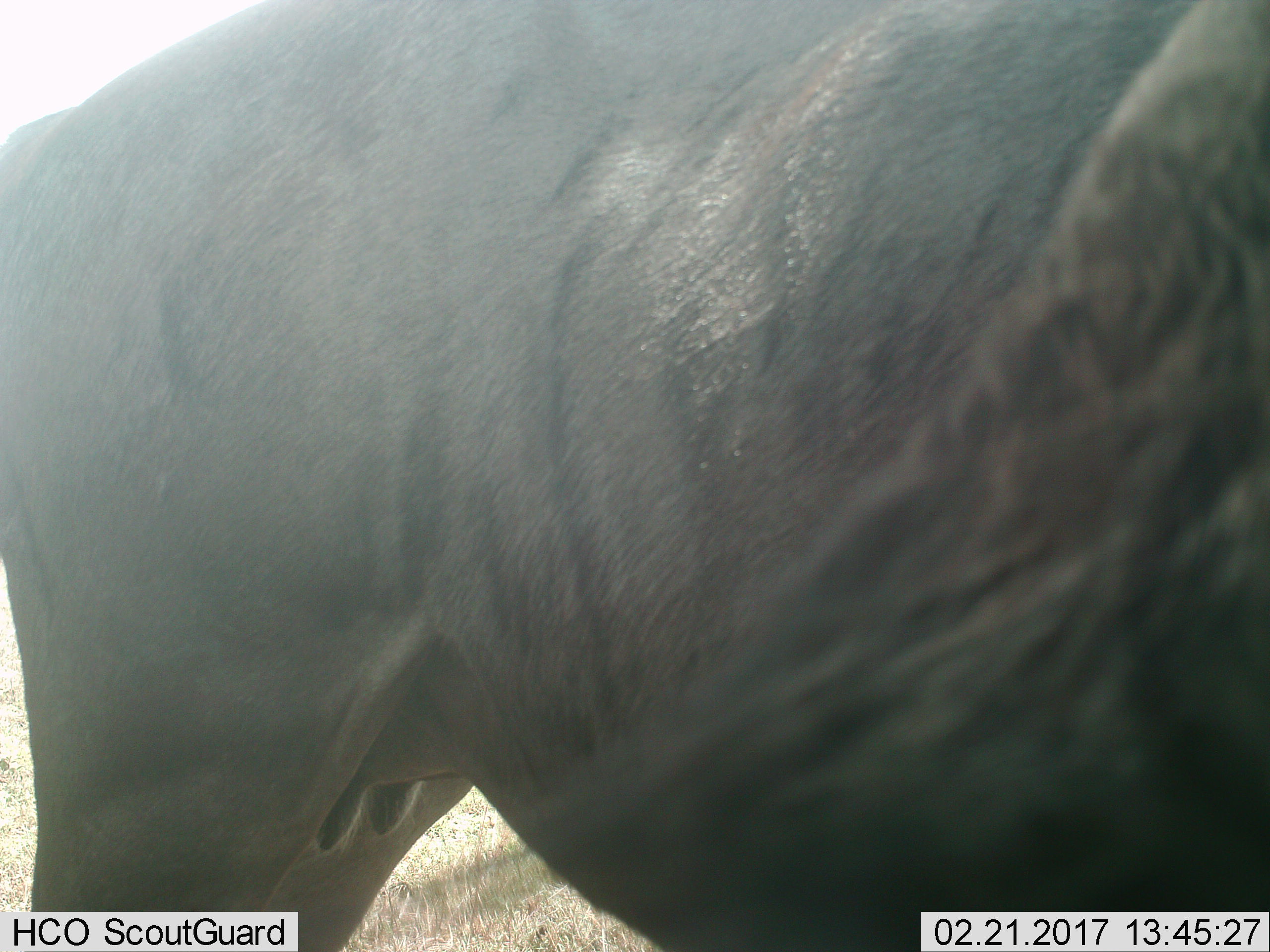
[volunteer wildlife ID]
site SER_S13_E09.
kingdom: Animalia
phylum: Chordata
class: Mammalia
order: Artiodactyla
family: Bovidae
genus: Connochaetes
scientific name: Connochaetes taurinus taurinus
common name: blue wildebeest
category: wildebeestblue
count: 1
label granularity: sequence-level